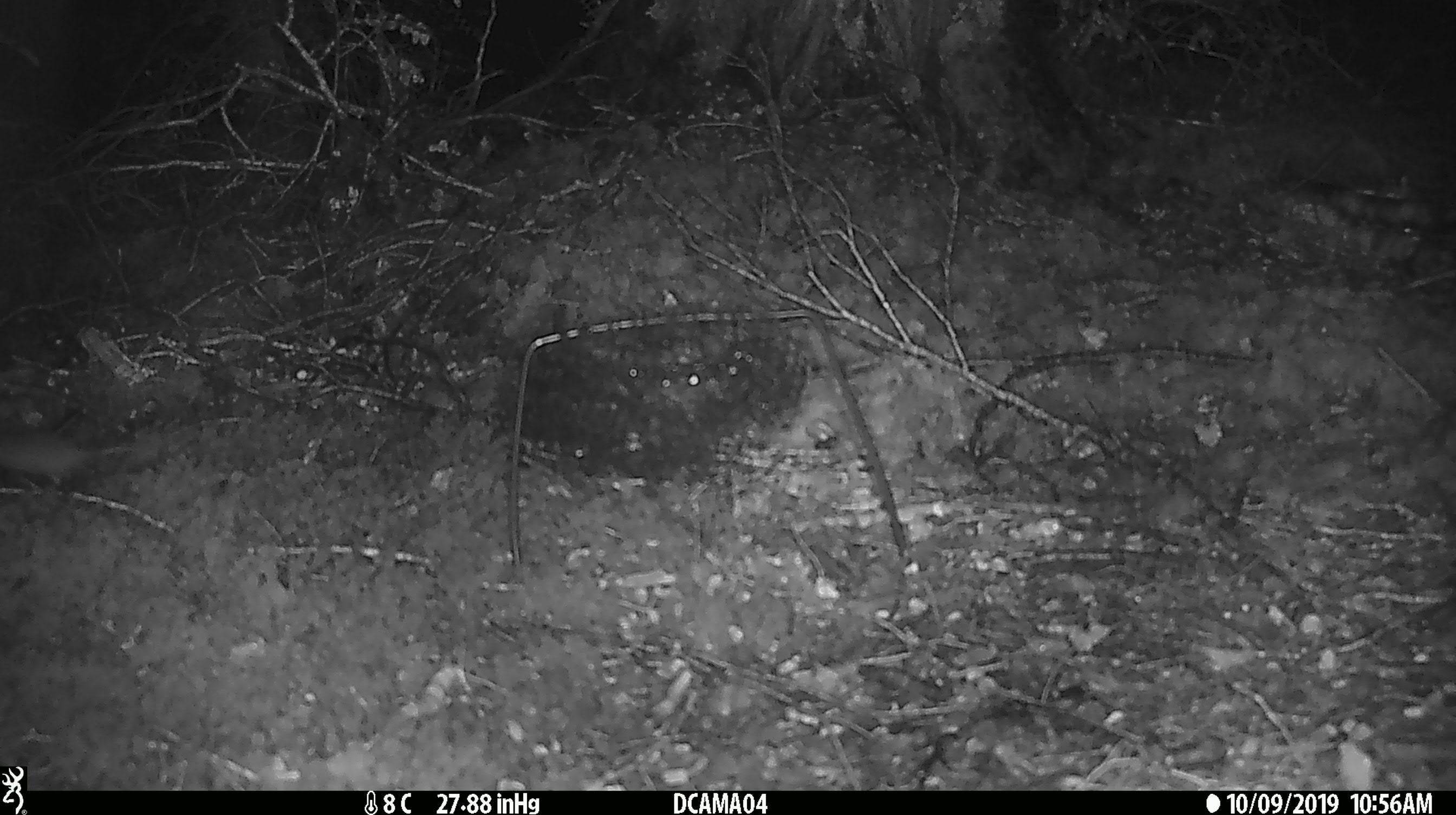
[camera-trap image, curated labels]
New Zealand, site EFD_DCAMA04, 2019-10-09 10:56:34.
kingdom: Animalia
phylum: Chordata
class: Mammalia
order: Rodentia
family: Muridae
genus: Mus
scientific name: Mus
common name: mouse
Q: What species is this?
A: Mouse (Mus).